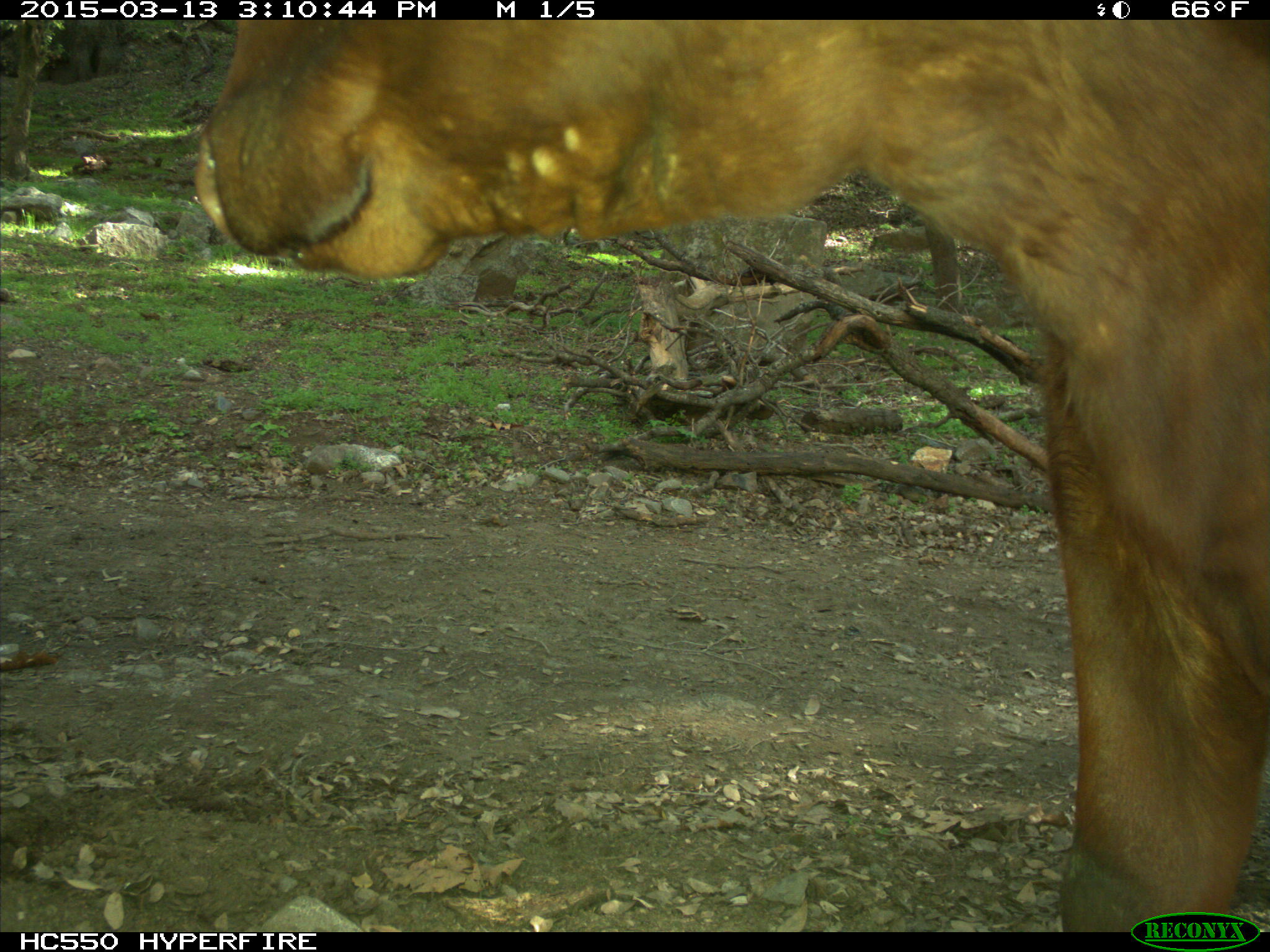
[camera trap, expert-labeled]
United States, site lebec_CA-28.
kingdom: Animalia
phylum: Chordata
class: Mammalia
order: Artiodactyla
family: Bovidae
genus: Bos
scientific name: Bos taurus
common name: domestic cow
Bos taurus (domestic cow).